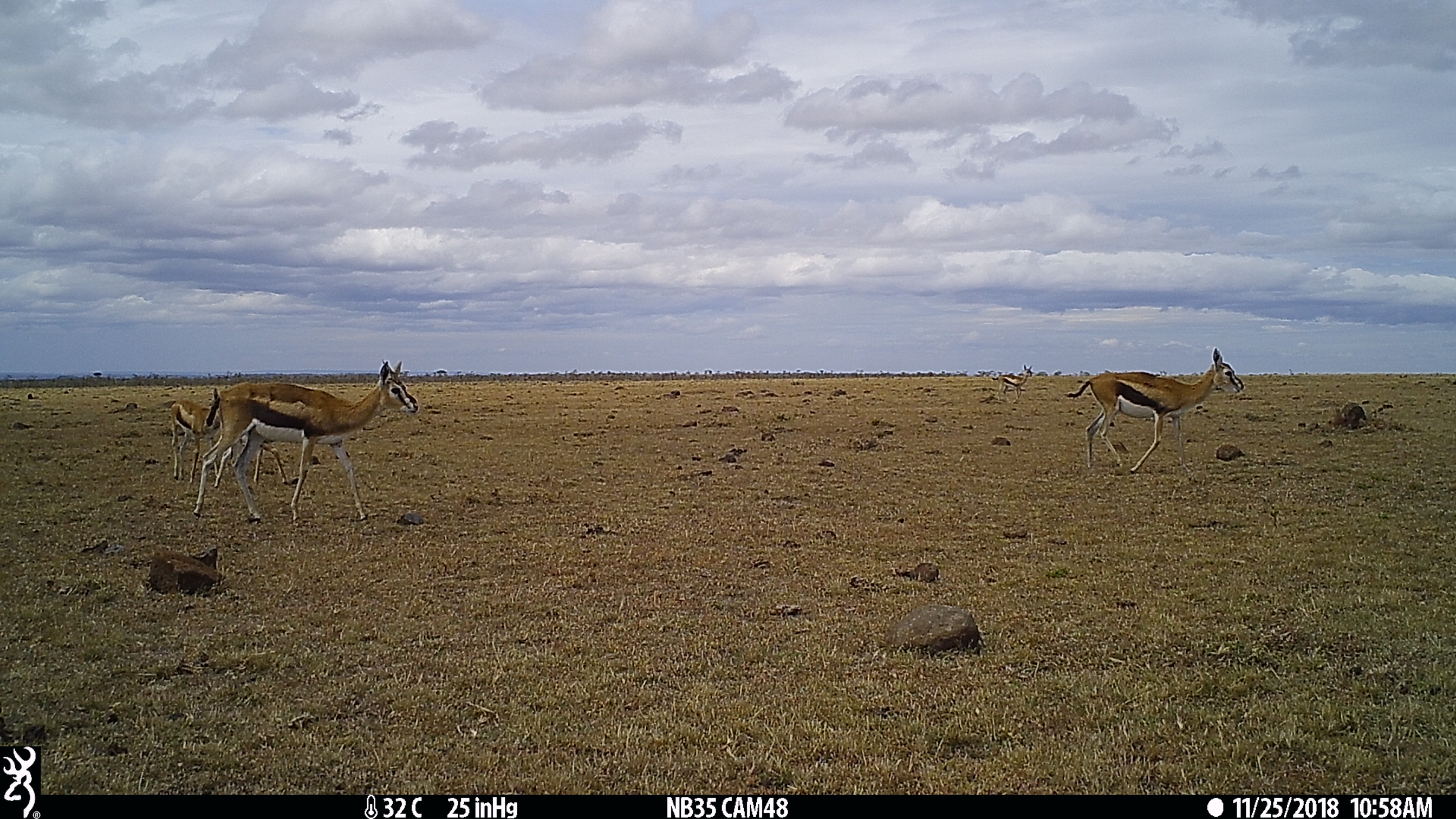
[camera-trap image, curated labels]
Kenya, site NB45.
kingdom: Animalia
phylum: Chordata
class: Mammalia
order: Artiodactyla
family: Bovidae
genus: Eudorcas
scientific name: Eudorcas thomsonii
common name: thomon's gazelle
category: gazelle thomsons